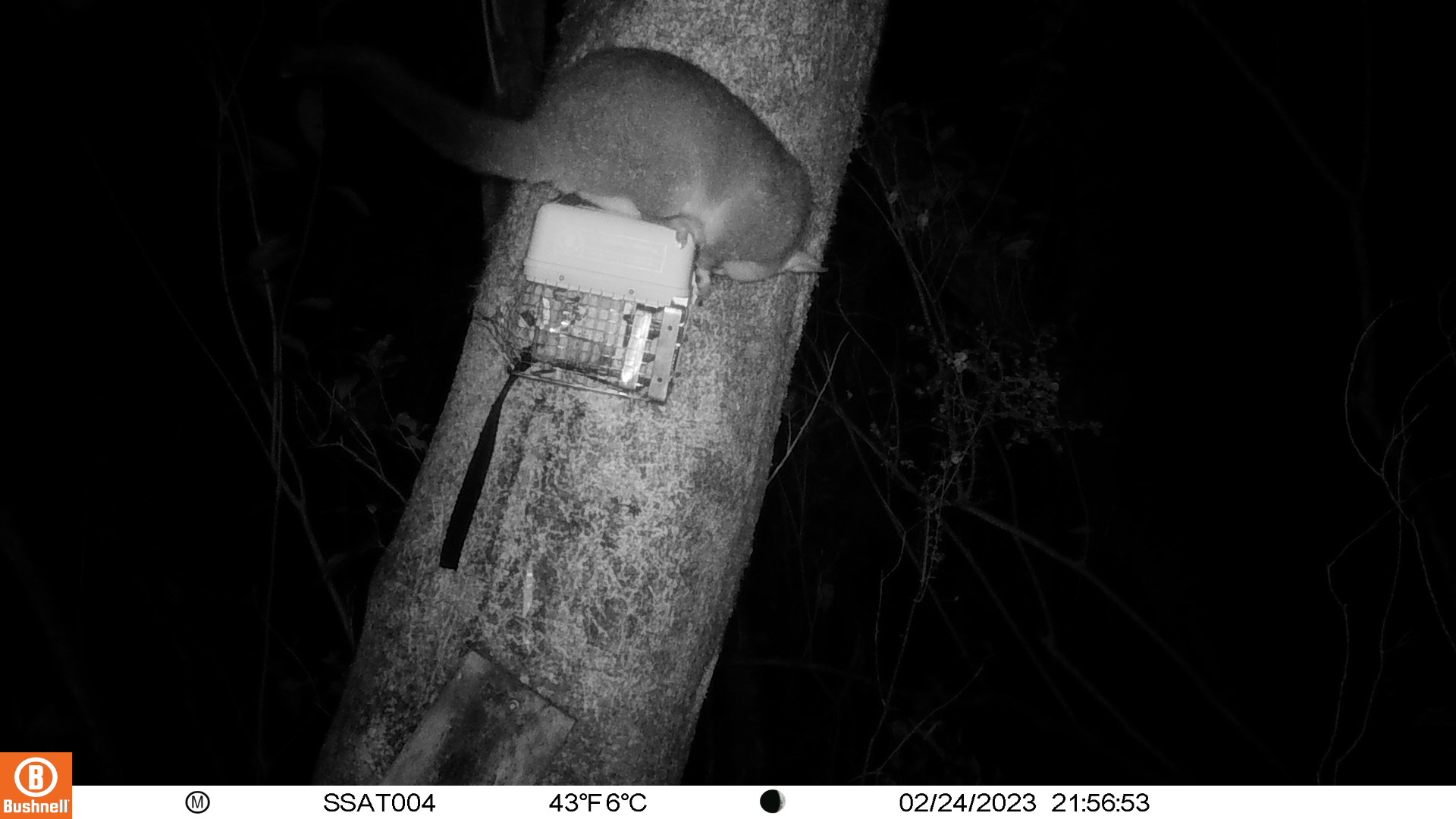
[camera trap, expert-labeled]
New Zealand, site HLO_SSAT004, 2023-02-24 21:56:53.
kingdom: Animalia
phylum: Chordata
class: Mammalia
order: Diprotodontia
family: Phalangeridae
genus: Trichosurus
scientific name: Trichosurus vulpecula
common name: common brushtail possum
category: possum